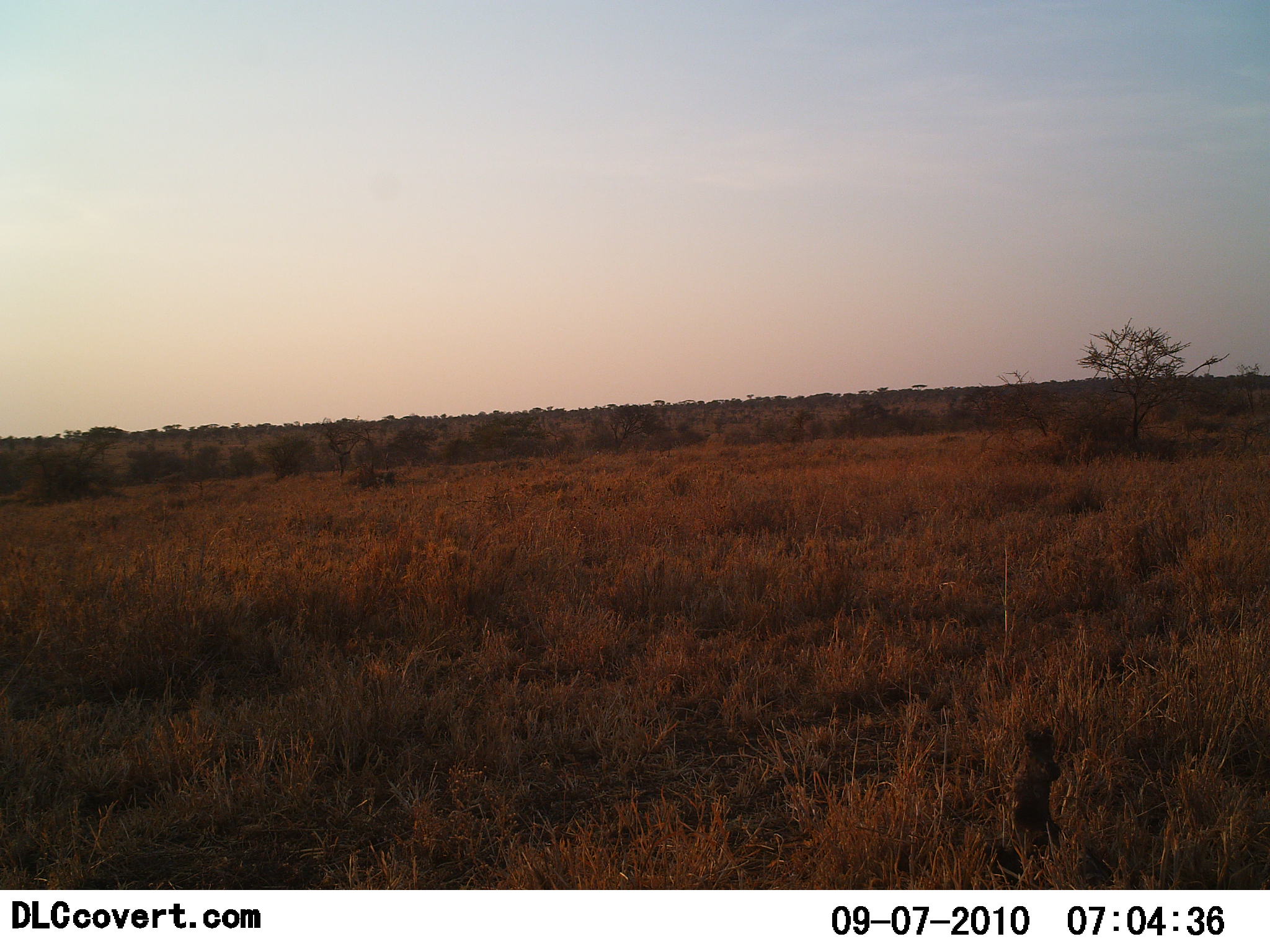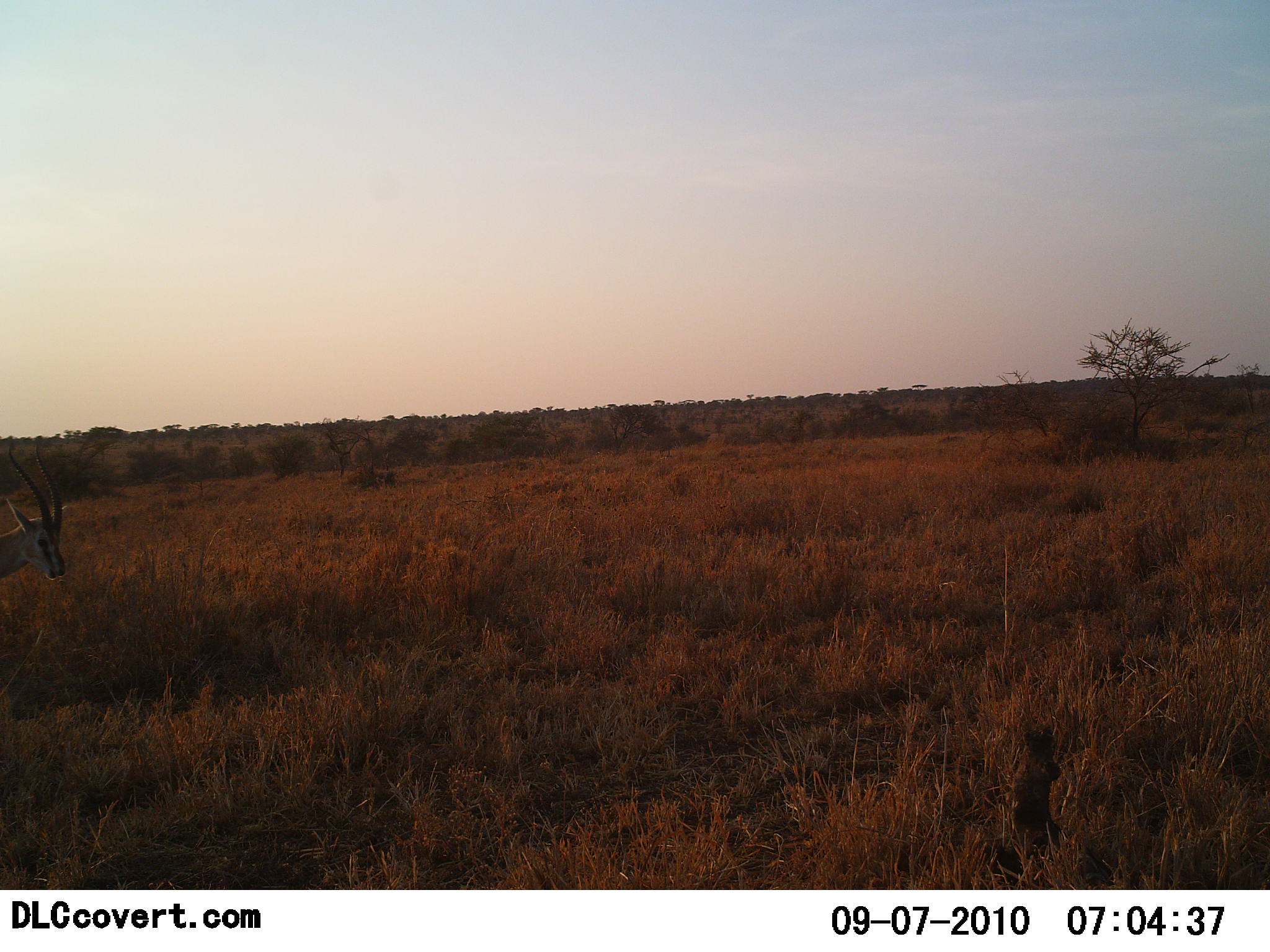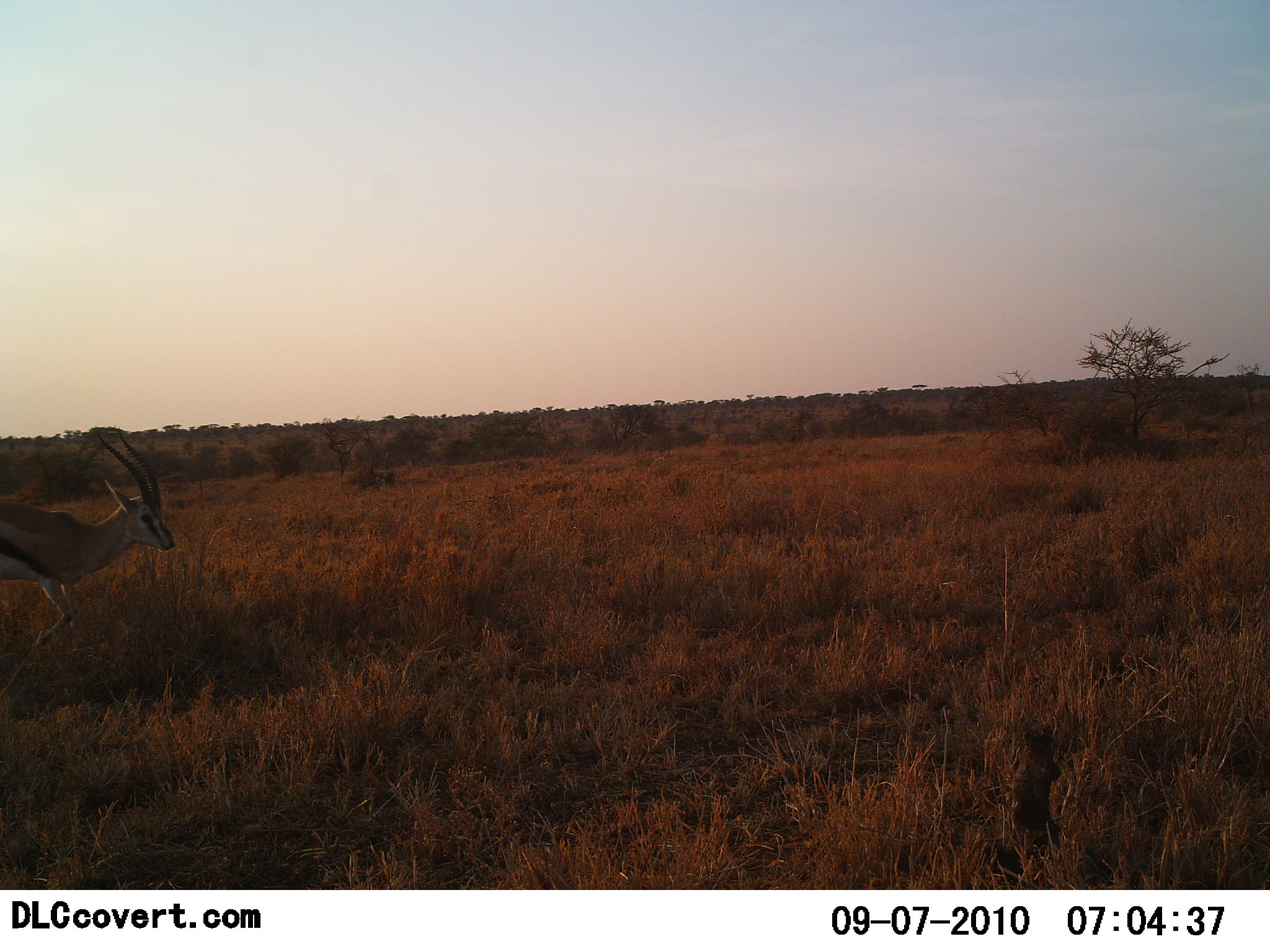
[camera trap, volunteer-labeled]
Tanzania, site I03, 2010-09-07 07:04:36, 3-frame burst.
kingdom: Animalia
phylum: Chordata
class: Mammalia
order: Artiodactyla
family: Bovidae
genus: Eudorcas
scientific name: Eudorcas thomsonii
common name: thomson's gazelle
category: gazellethomsons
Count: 1.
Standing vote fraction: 6%.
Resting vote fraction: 0%.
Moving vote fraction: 94%.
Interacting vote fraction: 0%.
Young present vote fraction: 0%.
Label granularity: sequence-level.